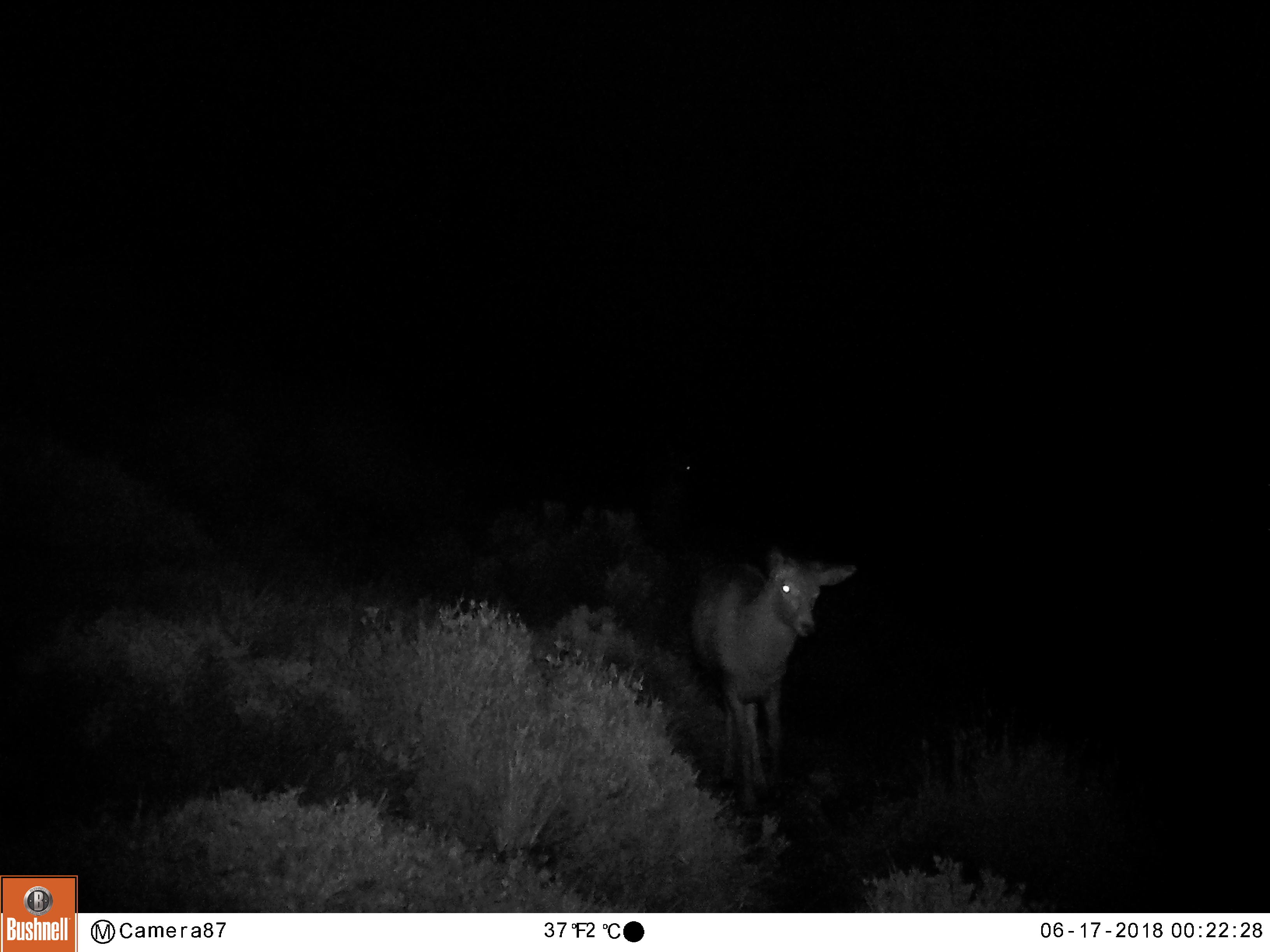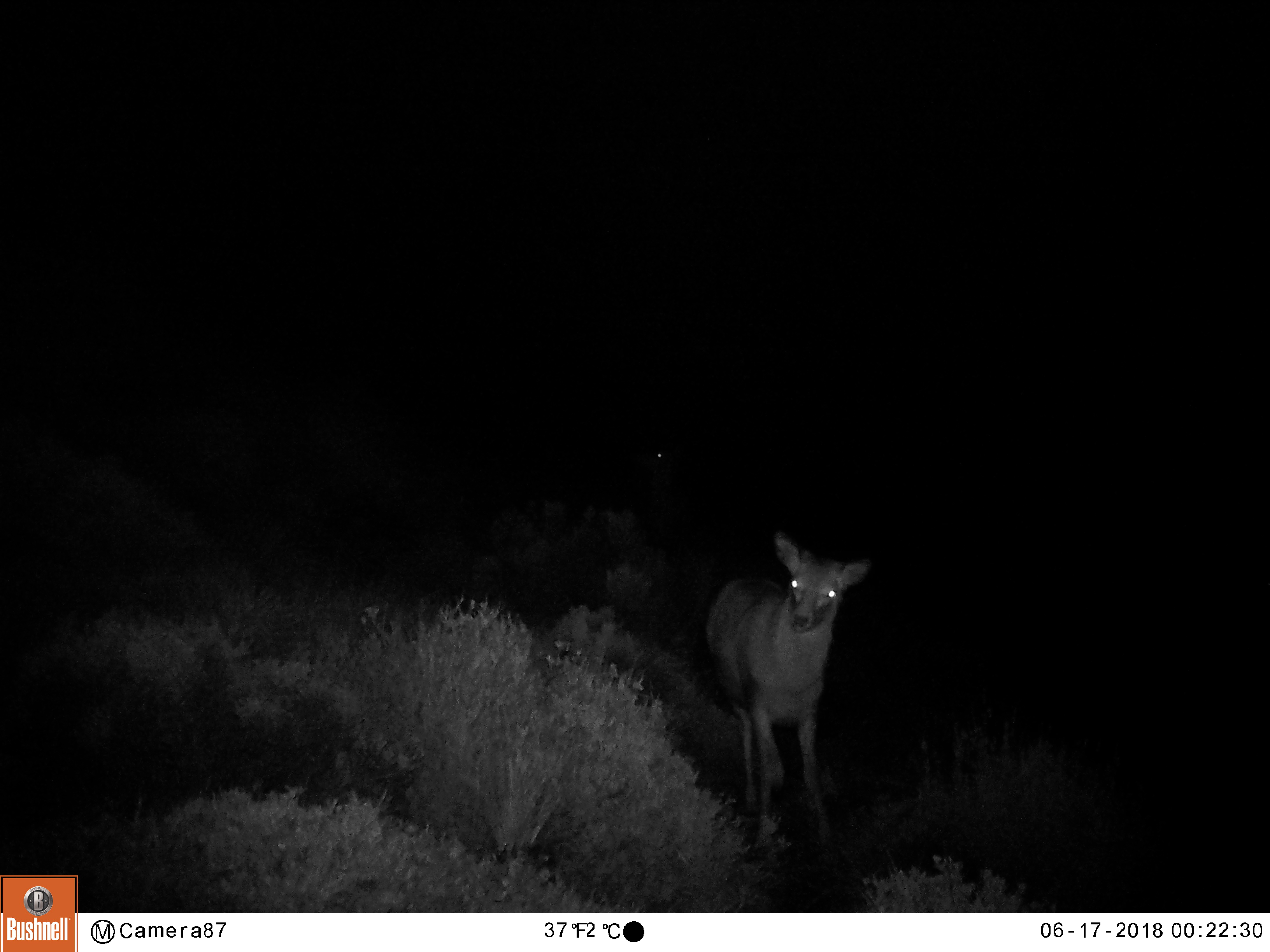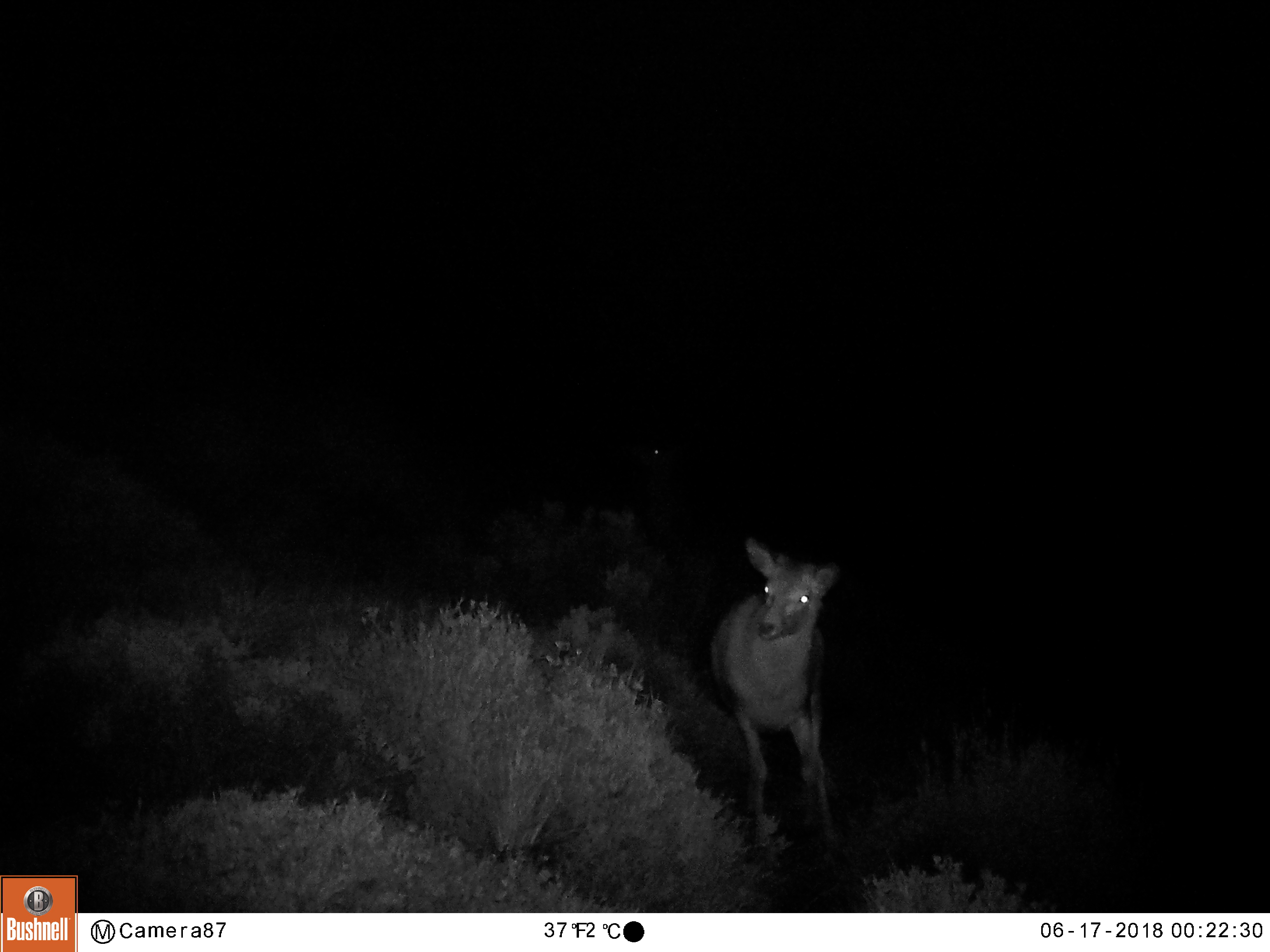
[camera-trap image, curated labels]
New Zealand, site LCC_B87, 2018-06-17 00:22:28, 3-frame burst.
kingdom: Animalia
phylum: Chordata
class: Mammalia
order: Artiodactyla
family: Cervidae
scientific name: Cervidae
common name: deer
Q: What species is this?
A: Deer (Cervidae).